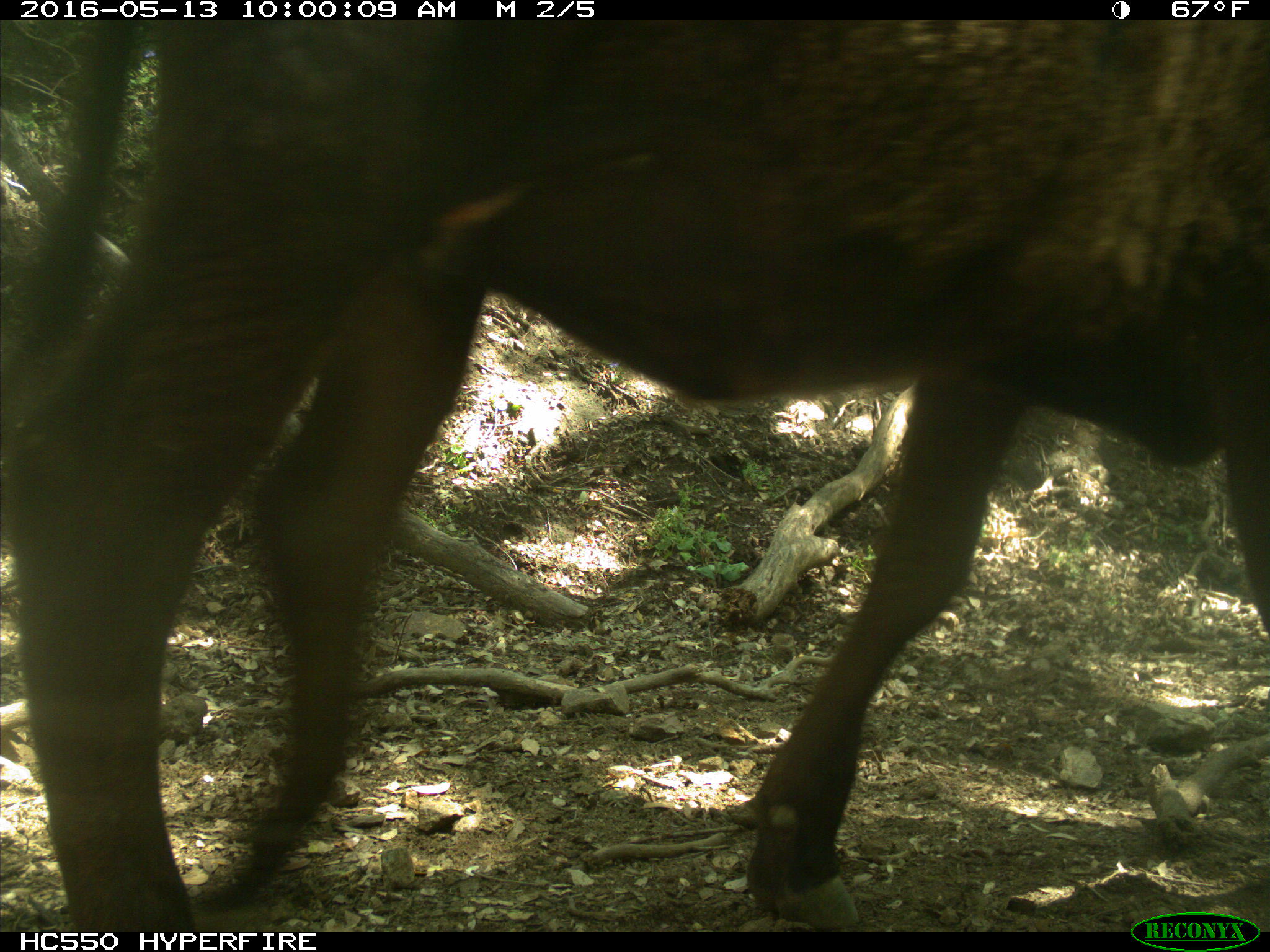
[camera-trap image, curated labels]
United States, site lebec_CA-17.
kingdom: Animalia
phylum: Chordata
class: Mammalia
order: Artiodactyla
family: Bovidae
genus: Bos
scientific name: Bos taurus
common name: domestic cow